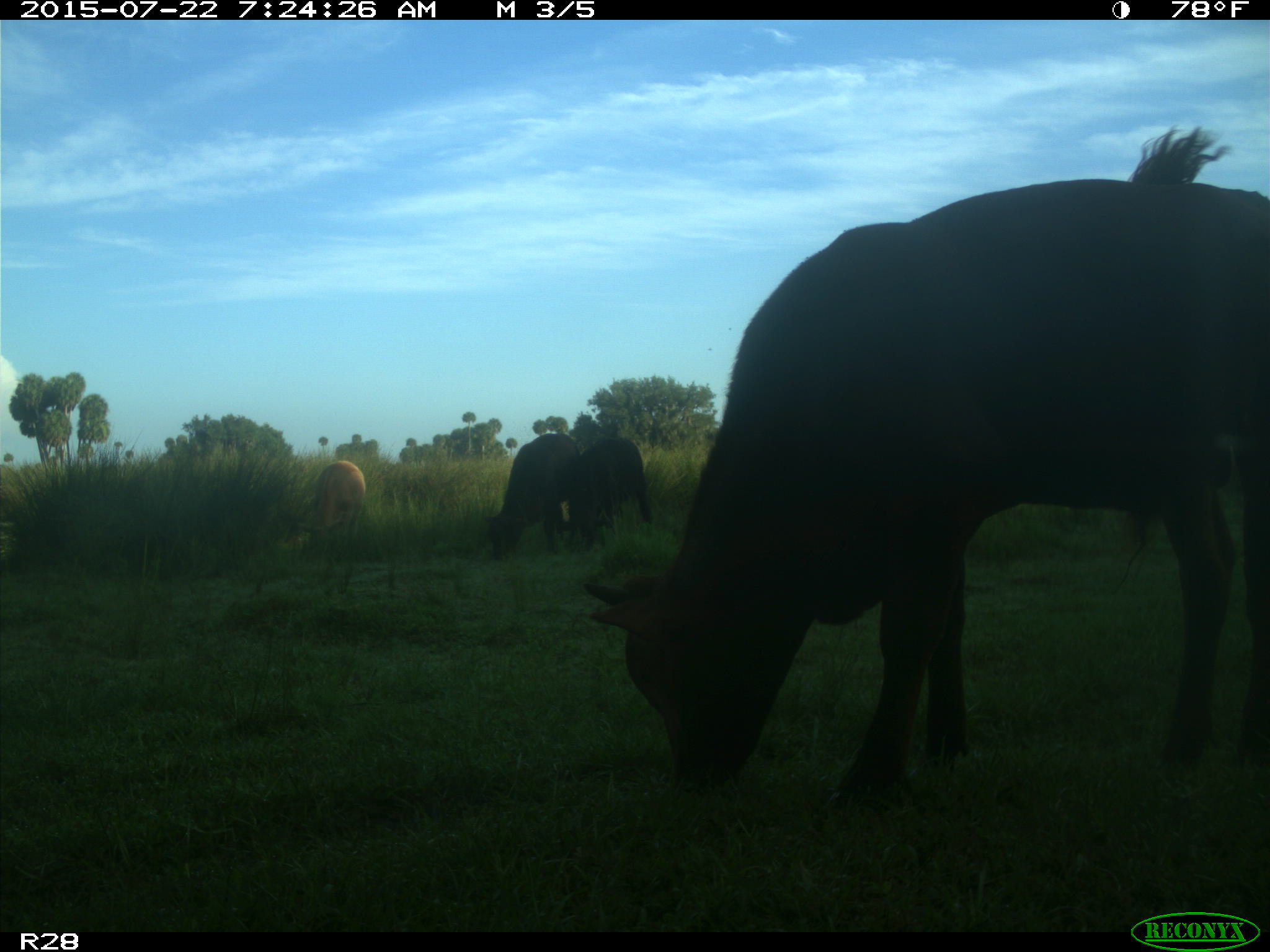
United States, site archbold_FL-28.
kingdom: Animalia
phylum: Chordata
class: Mammalia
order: Artiodactyla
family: Bovidae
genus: Bos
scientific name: Bos taurus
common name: domestic cow